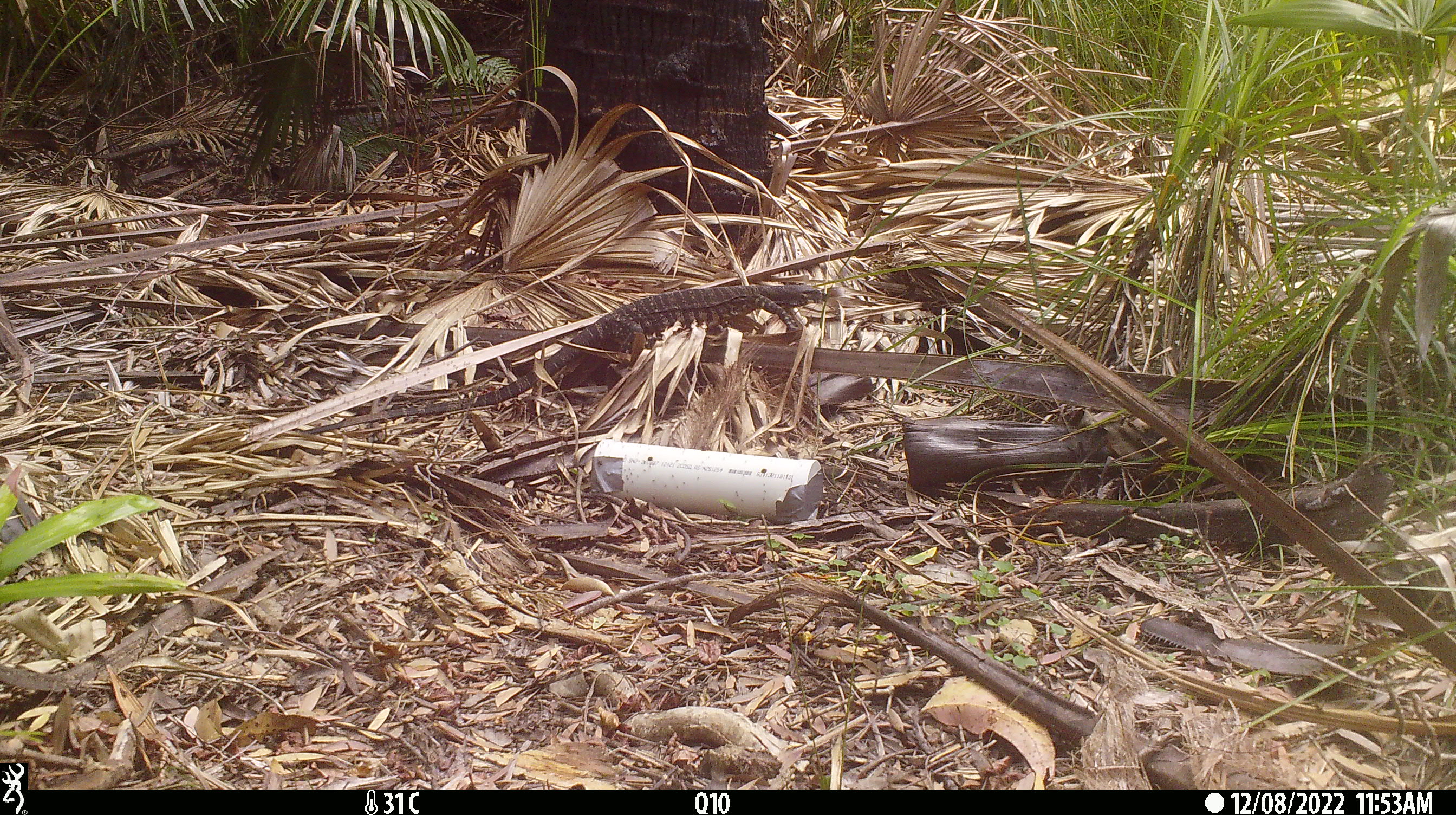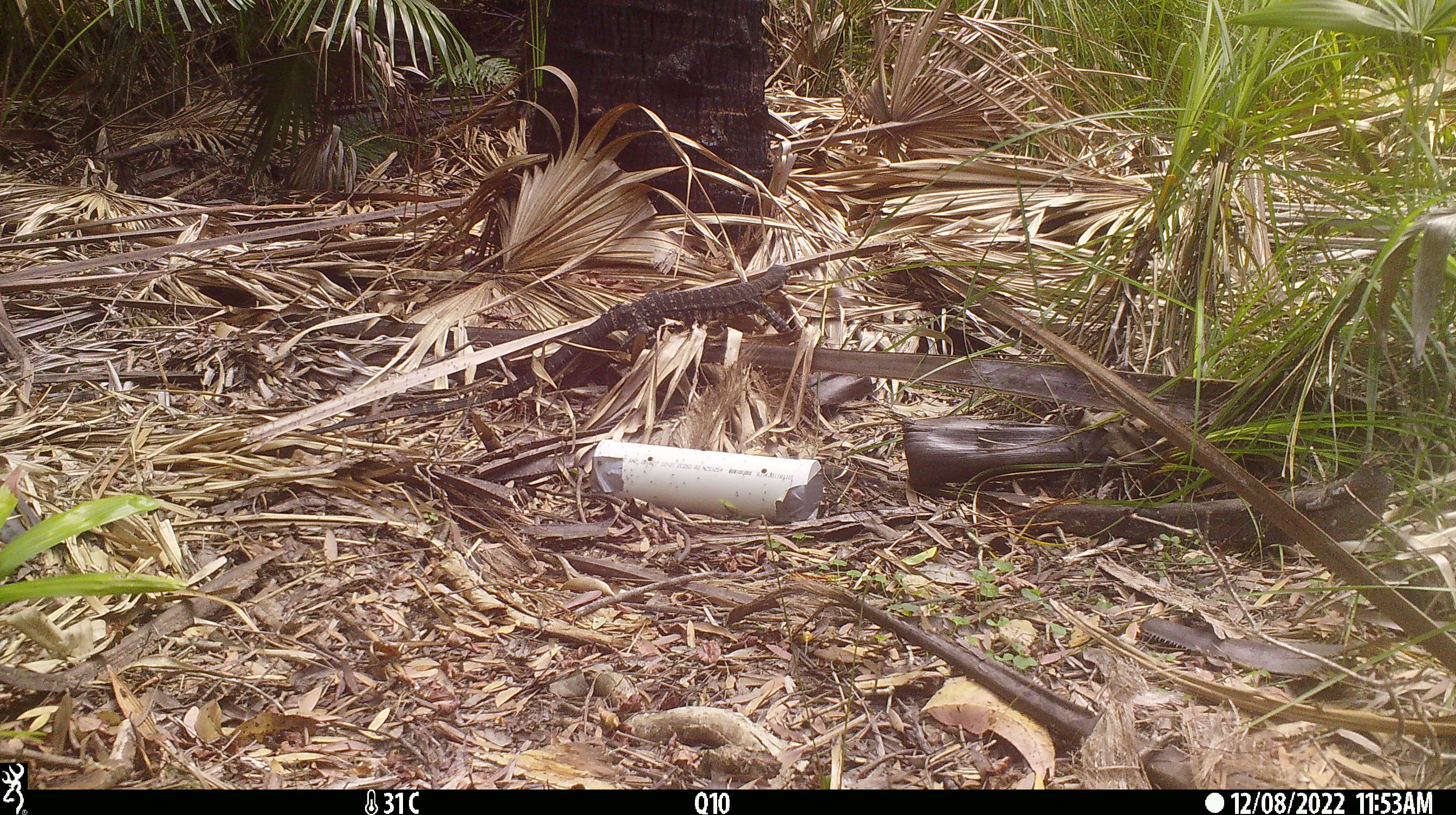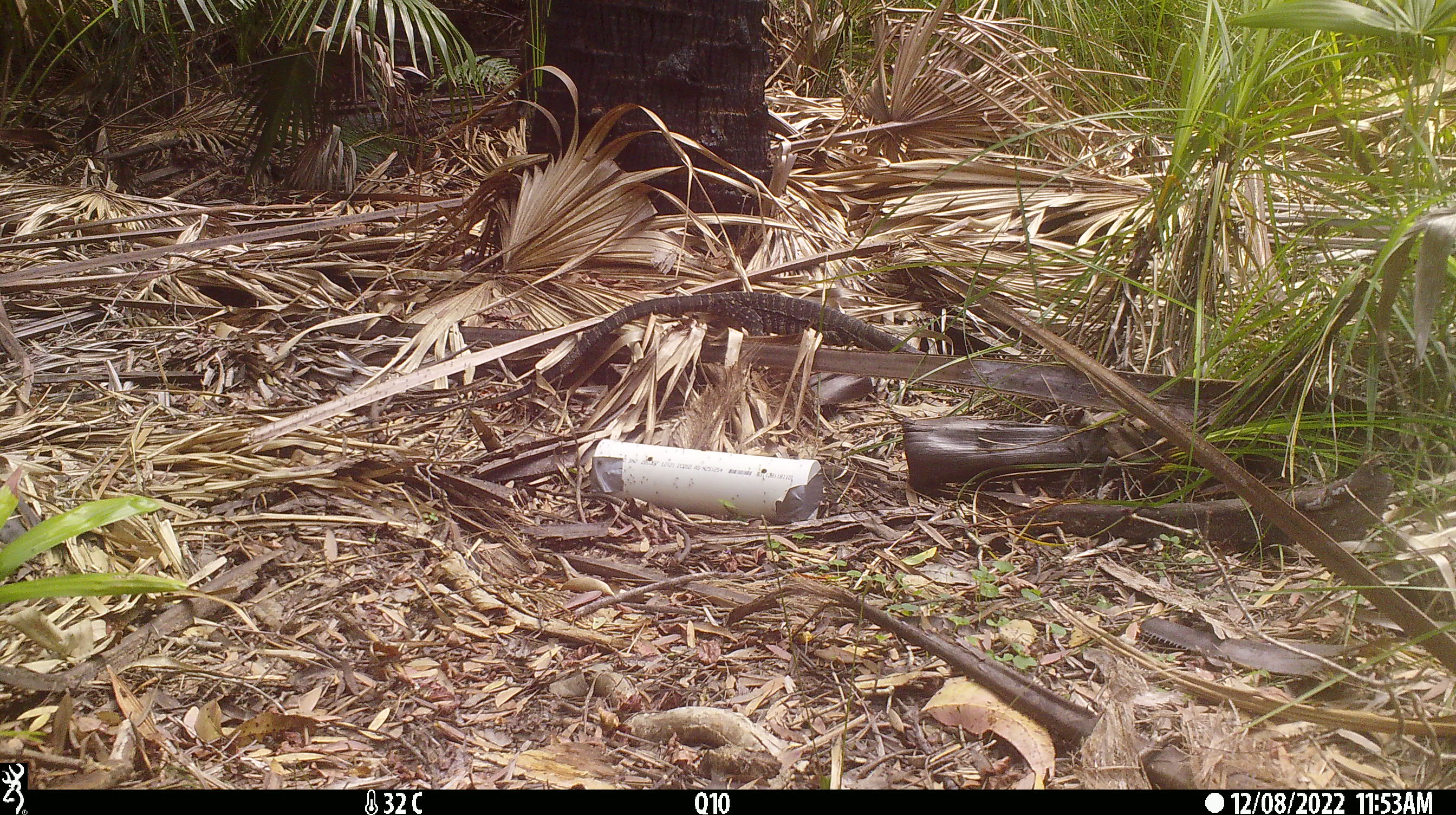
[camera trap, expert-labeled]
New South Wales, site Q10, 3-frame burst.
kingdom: Animalia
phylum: Chordata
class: Reptilia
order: Squamata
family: Varanidae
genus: Varanus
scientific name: Varanus varius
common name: lace monitor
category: goanna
Goanna (lace monitor) (Varanus varius).